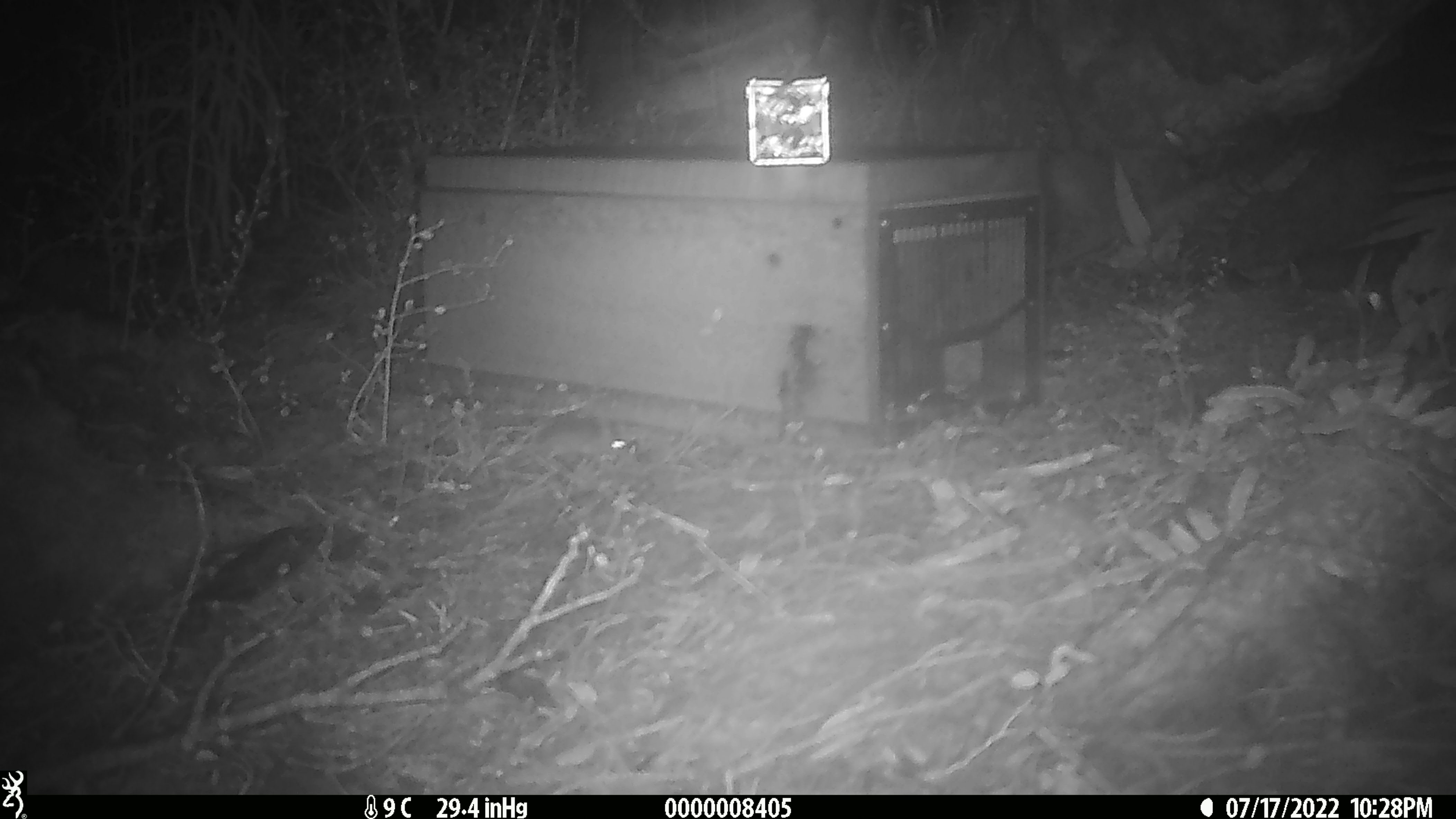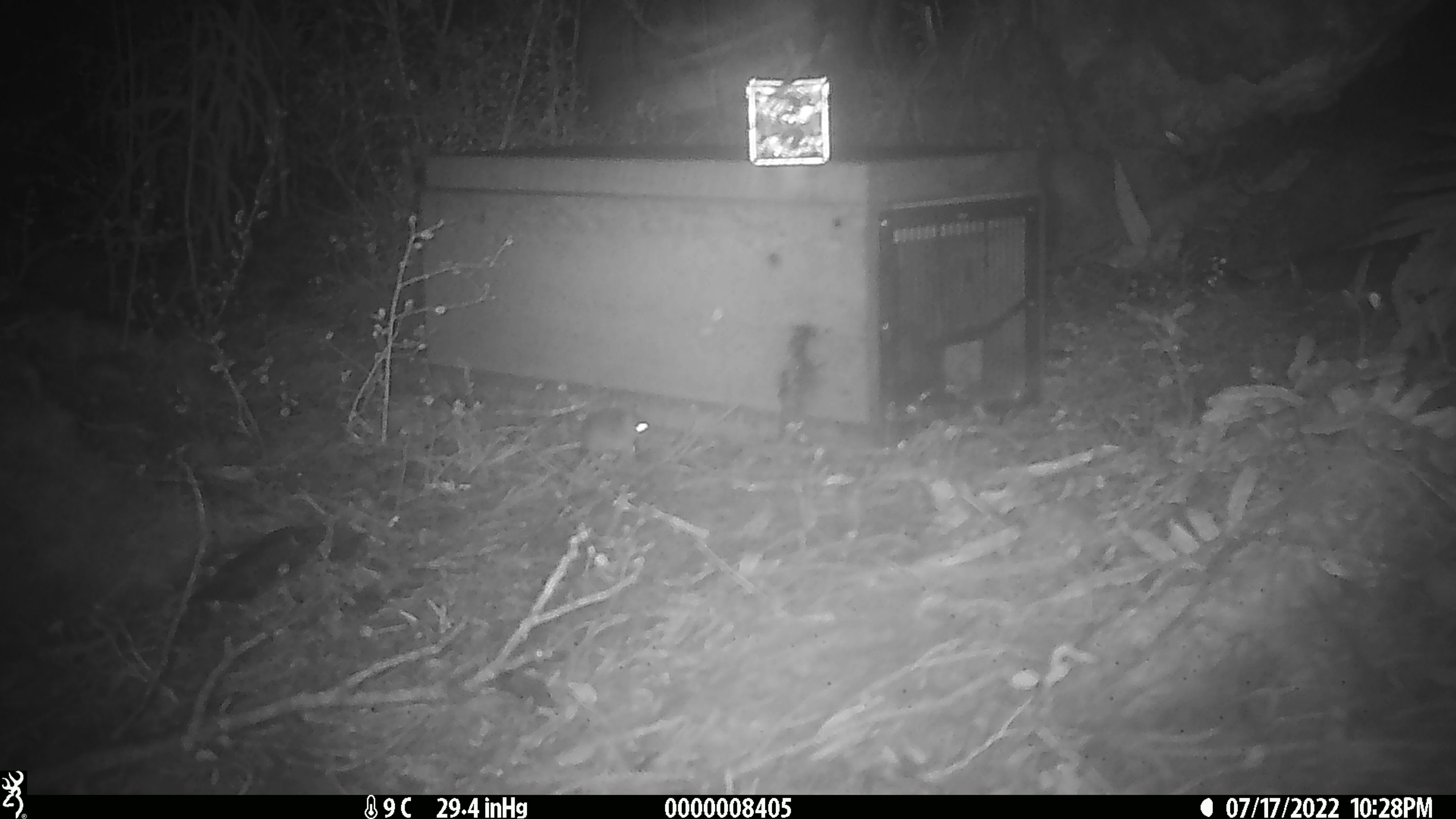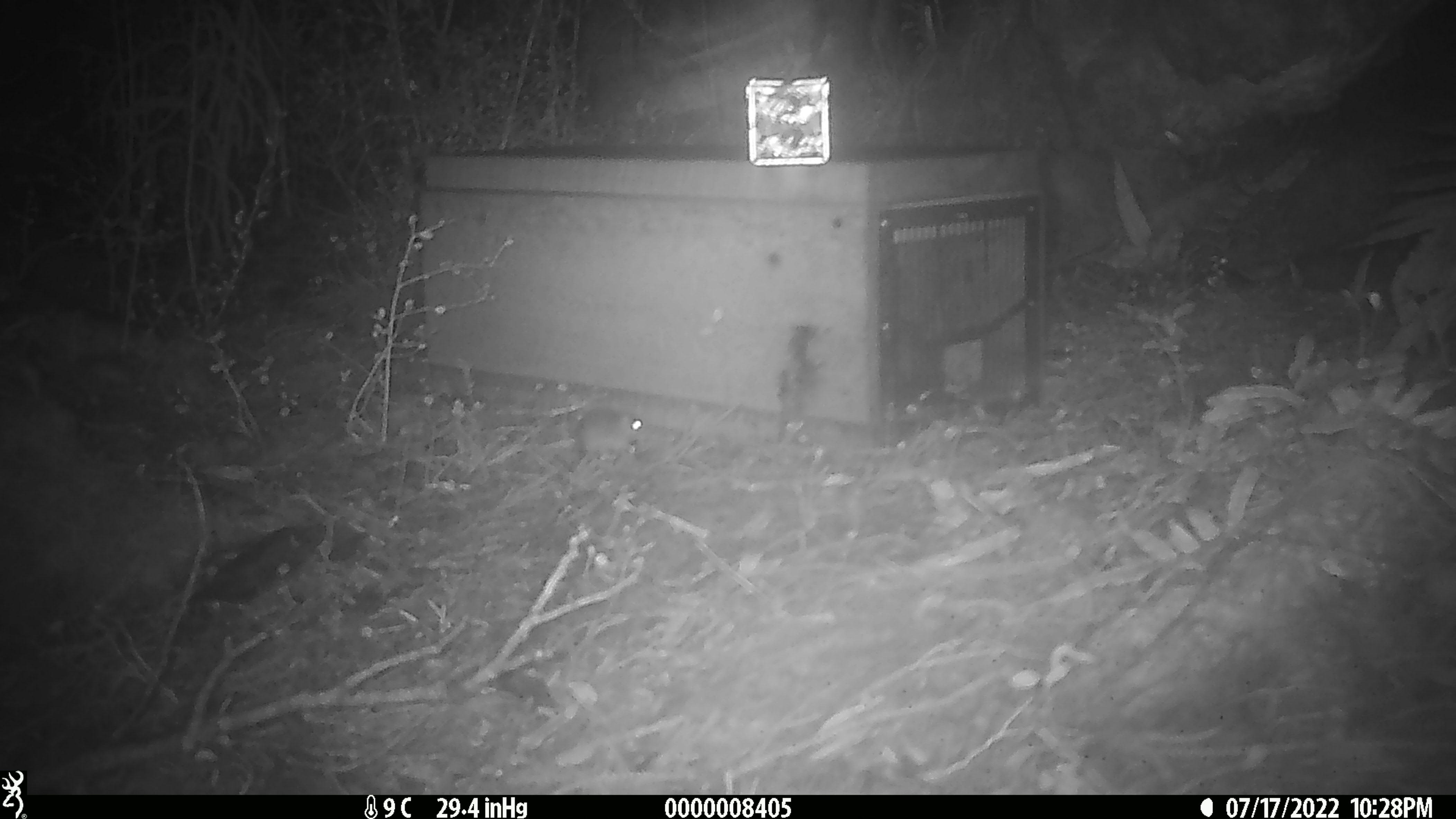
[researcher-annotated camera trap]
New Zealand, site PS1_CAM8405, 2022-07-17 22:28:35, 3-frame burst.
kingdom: Animalia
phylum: Chordata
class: Mammalia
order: Rodentia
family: Muridae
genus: Mus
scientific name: Mus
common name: mouse